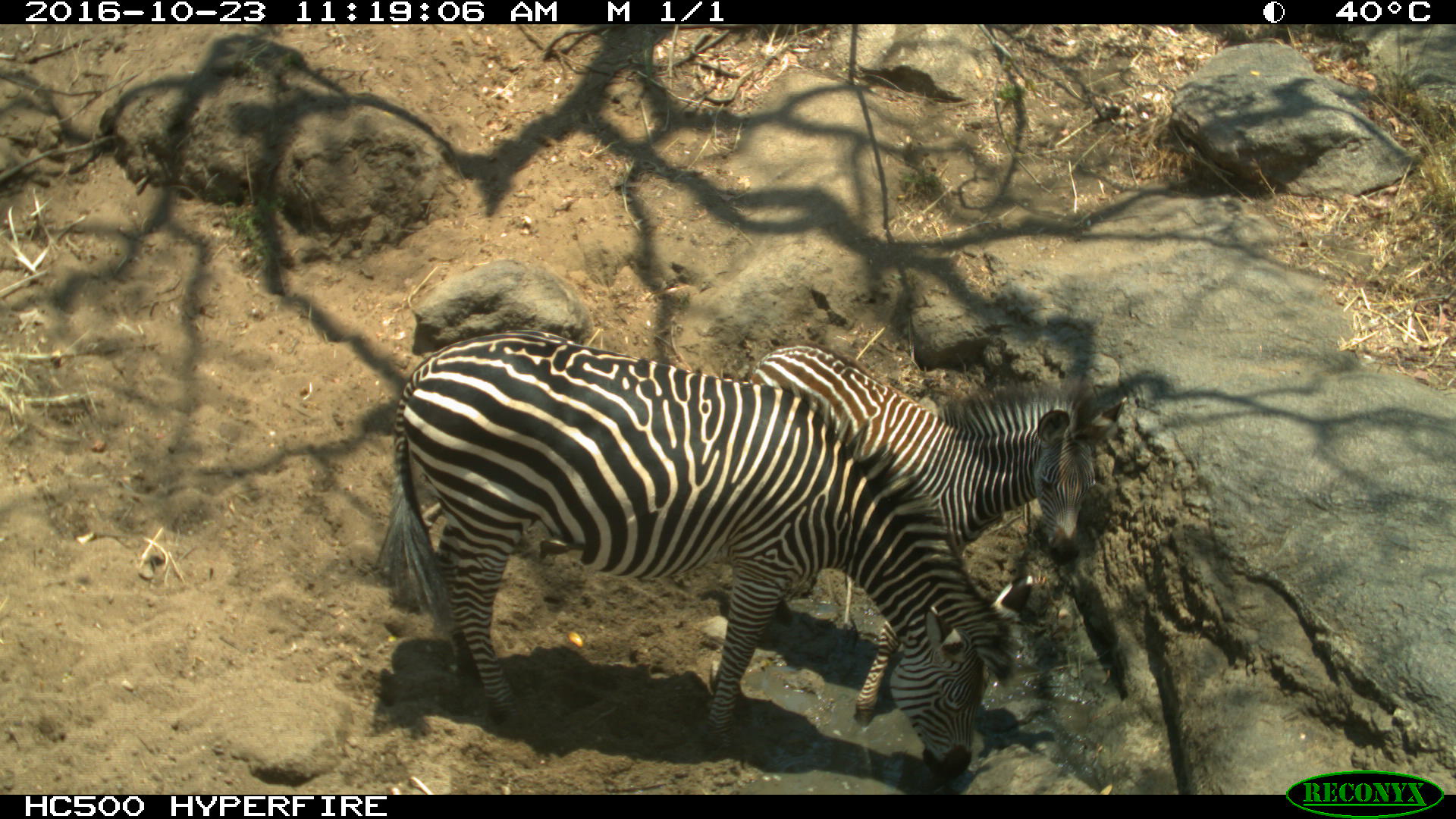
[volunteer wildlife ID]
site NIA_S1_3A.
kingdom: Animalia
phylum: Chordata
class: Mammalia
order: Perissodactyla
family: Equidae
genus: Equus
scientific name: Equus quagga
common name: plains zebra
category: zebraplains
Zebraplains (plains zebra) (Equus quagga), count 2. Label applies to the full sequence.